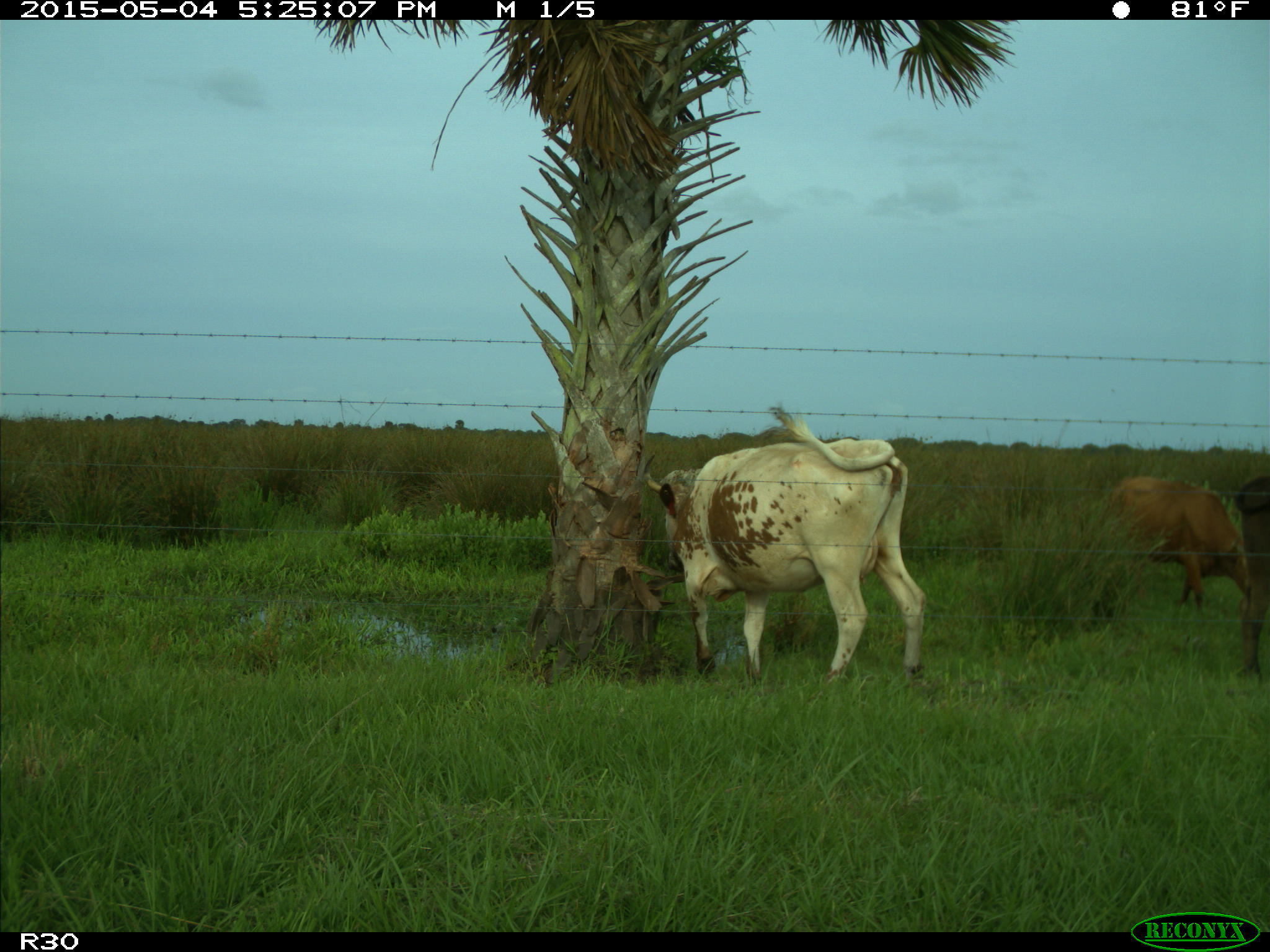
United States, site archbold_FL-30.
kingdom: Animalia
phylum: Chordata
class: Mammalia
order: Artiodactyla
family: Bovidae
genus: Bos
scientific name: Bos taurus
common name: domestic cow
Bos taurus (domestic cow).